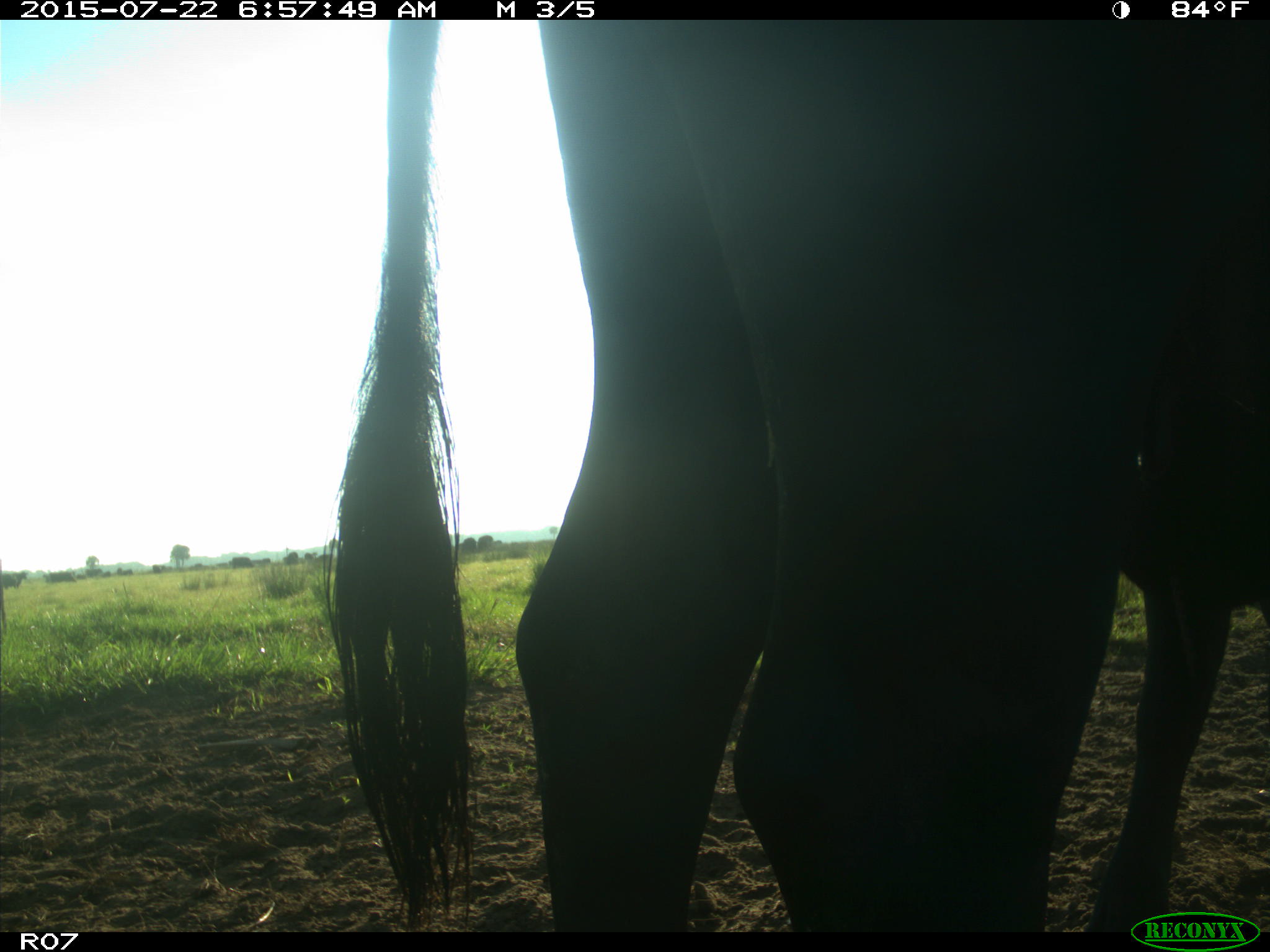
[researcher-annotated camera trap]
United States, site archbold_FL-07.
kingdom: Animalia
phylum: Chordata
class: Mammalia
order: Artiodactyla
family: Bovidae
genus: Bos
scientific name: Bos taurus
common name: domestic cow